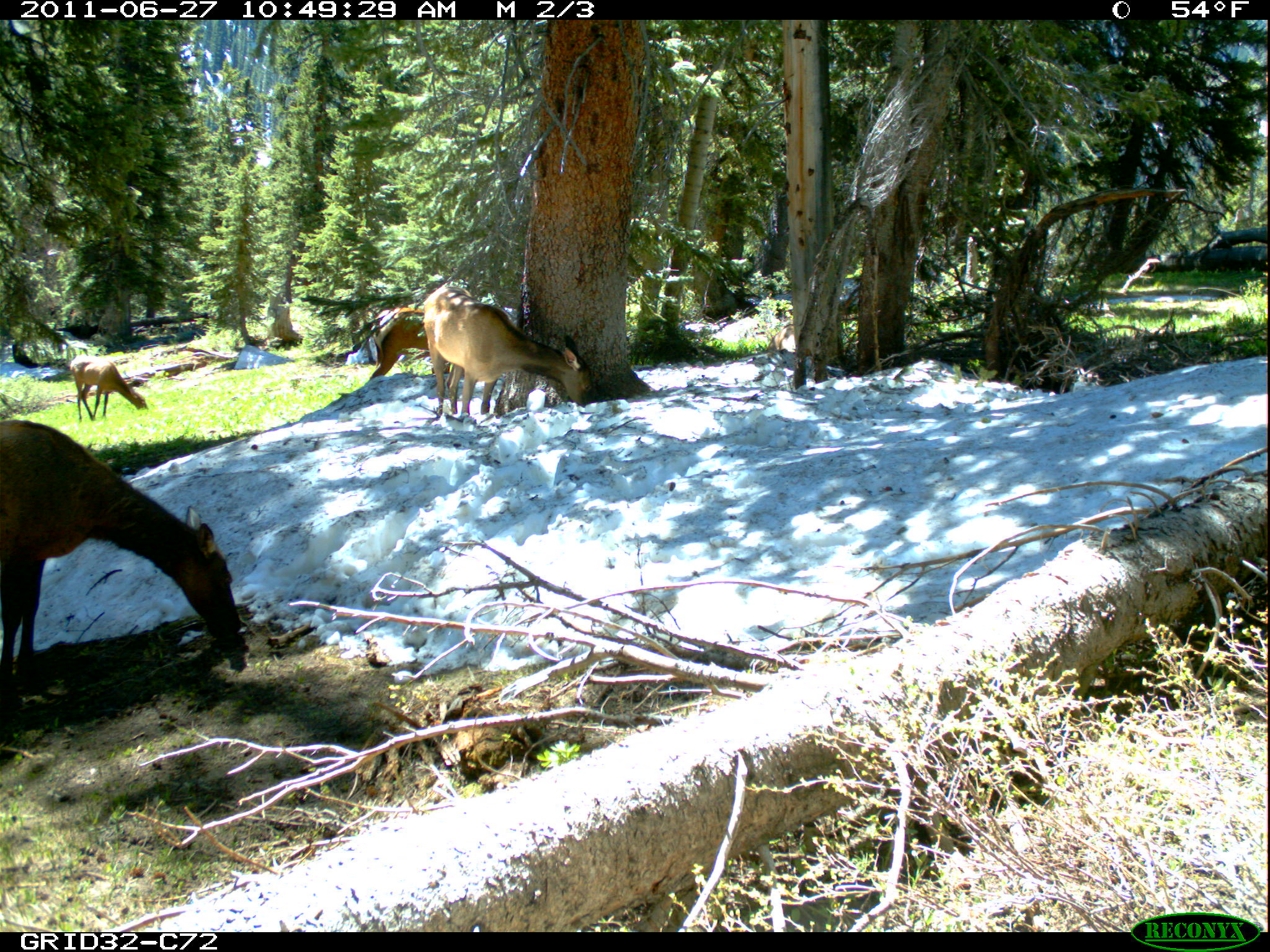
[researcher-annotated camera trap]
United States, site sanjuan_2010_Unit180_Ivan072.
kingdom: Animalia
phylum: Chordata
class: Mammalia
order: Artiodactyla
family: Cervidae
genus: Cervus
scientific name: Cervus elaphus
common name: red deer